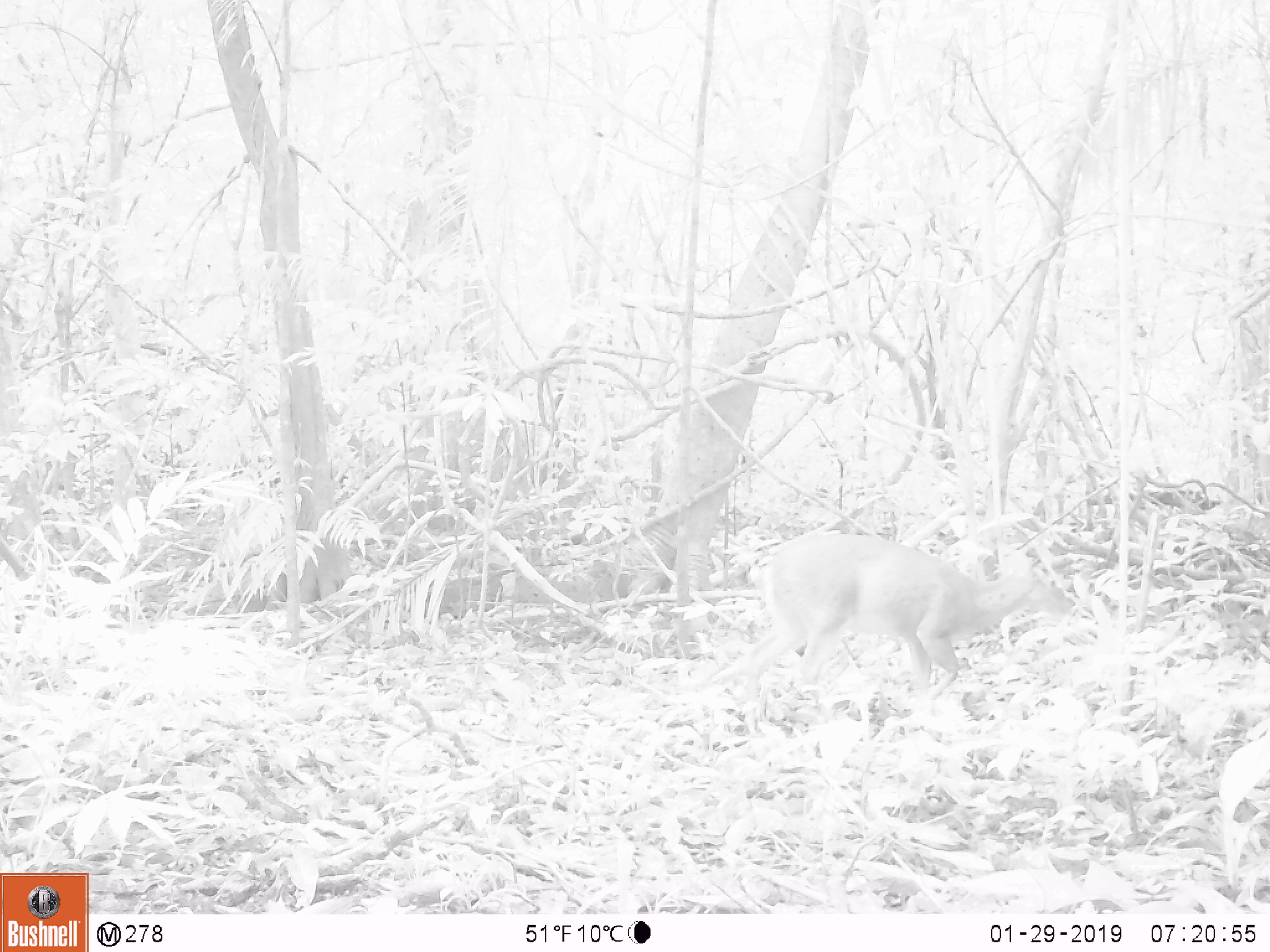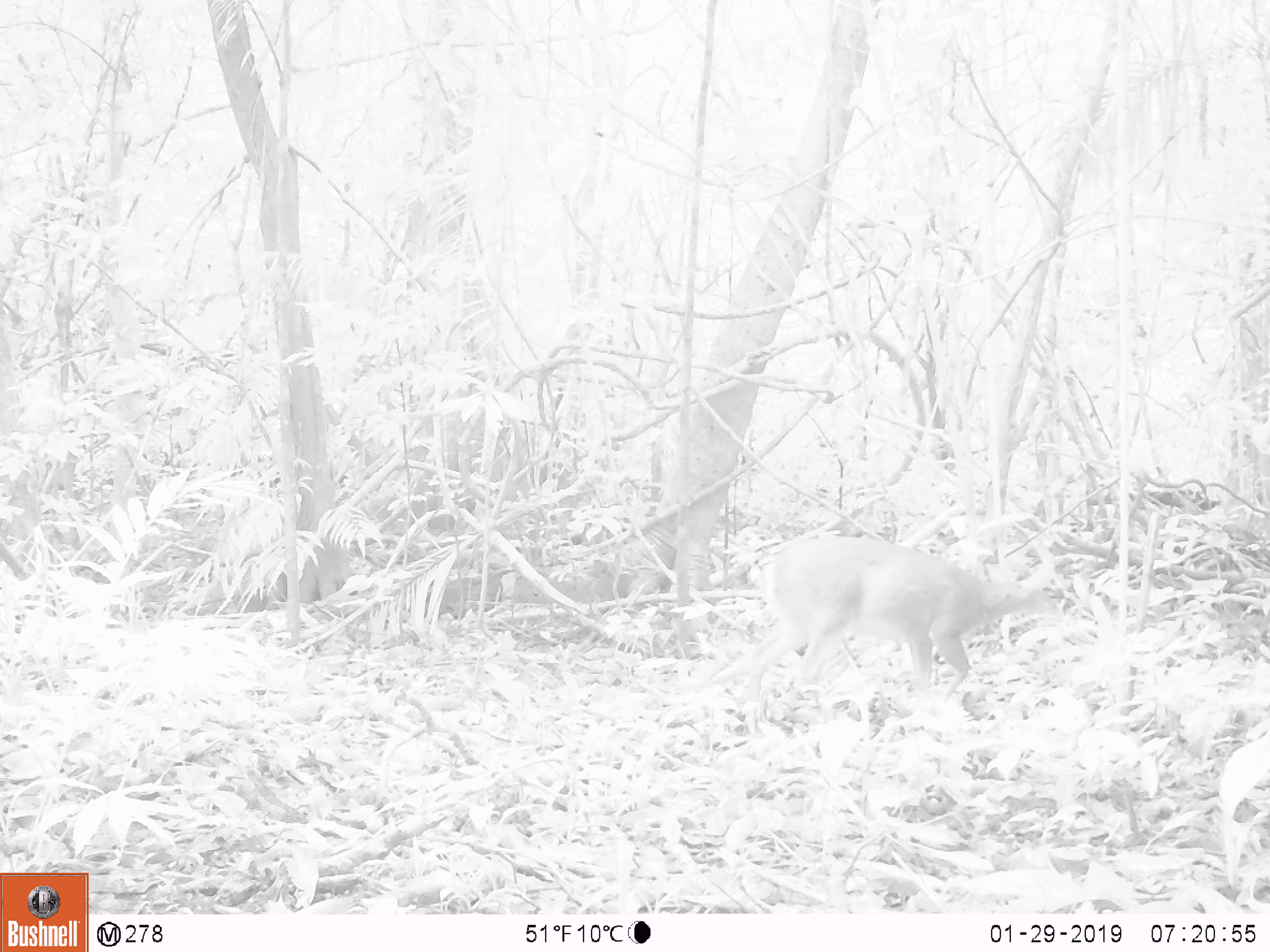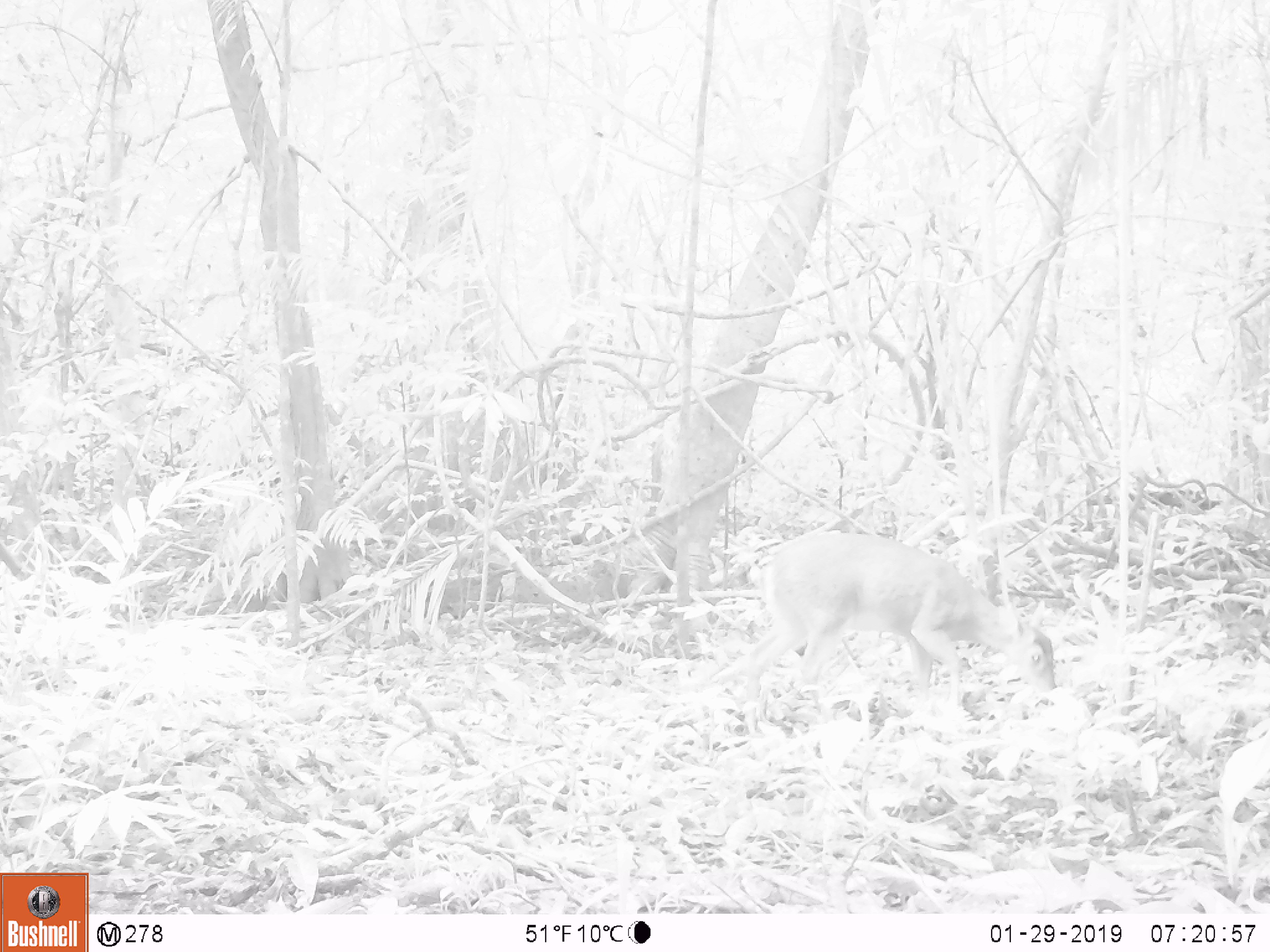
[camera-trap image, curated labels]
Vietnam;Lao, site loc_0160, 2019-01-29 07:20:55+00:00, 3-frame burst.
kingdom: Animalia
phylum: Chordata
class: Mammalia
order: Artiodactyla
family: Cervidae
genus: Muntiacus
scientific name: Muntiacus vuquangensis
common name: large-antlered muntjac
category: large antlered muntjac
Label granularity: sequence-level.